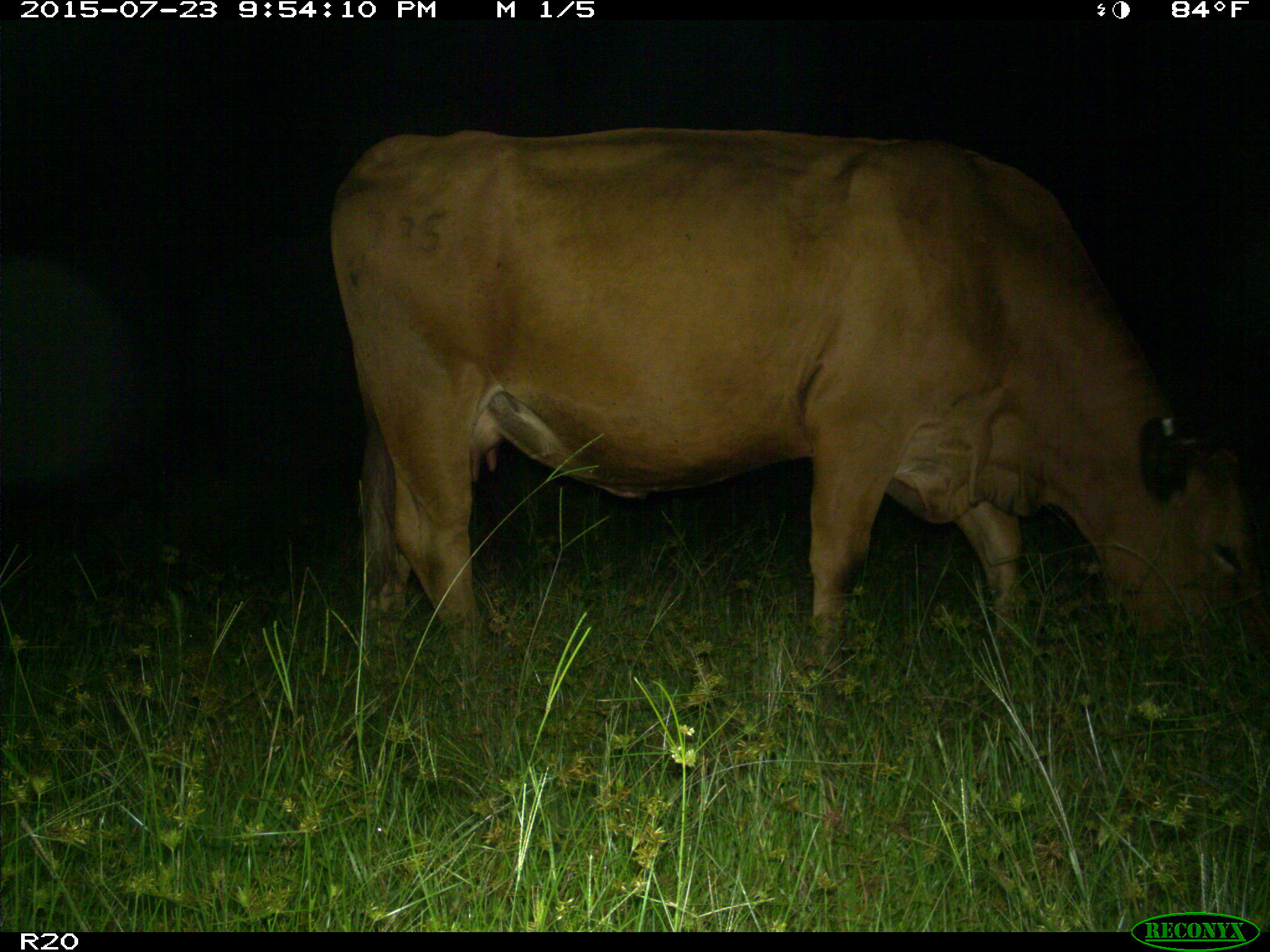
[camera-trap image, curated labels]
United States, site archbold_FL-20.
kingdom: Animalia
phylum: Chordata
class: Mammalia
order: Artiodactyla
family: Bovidae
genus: Bos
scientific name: Bos taurus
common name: domestic cow